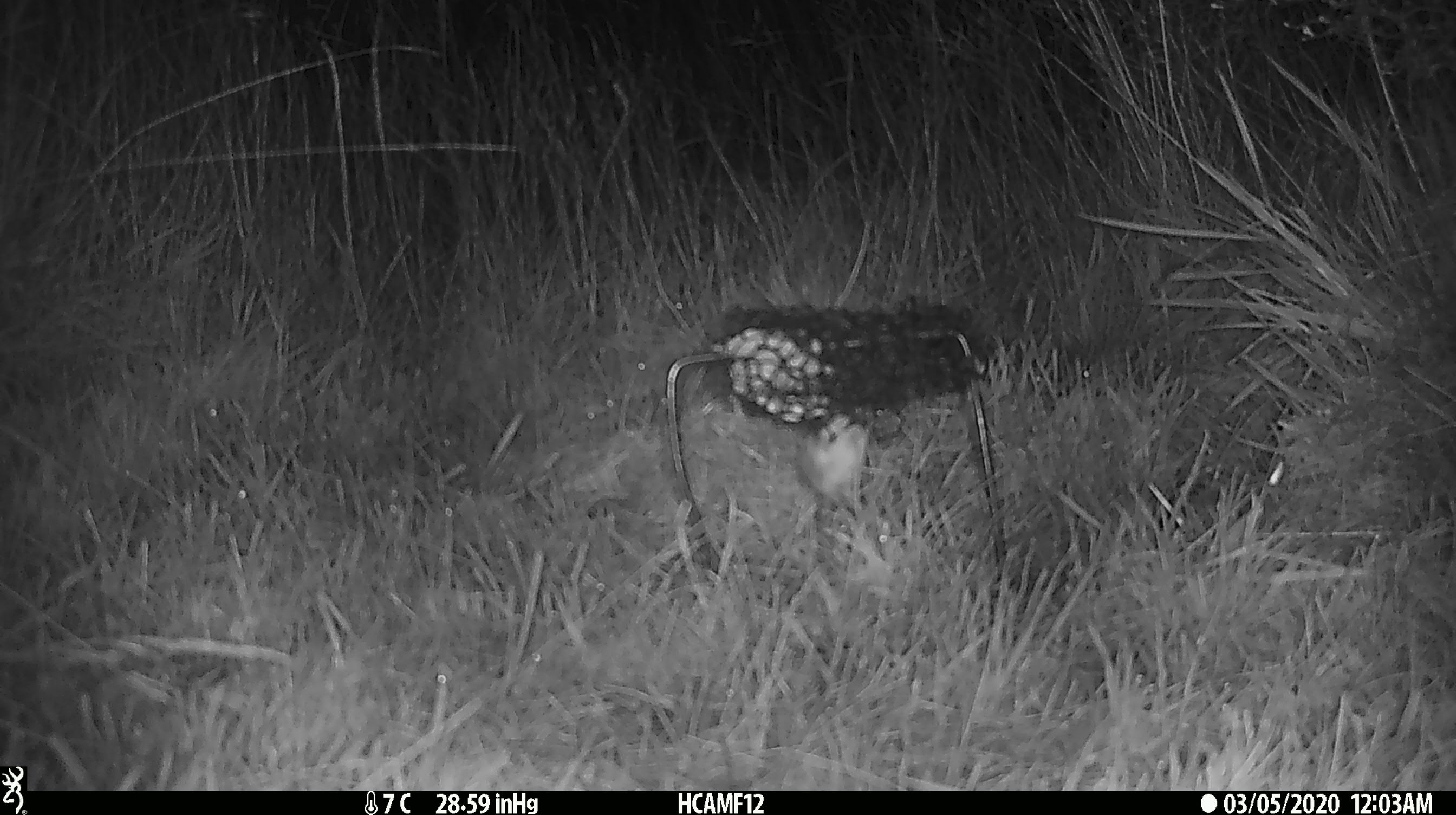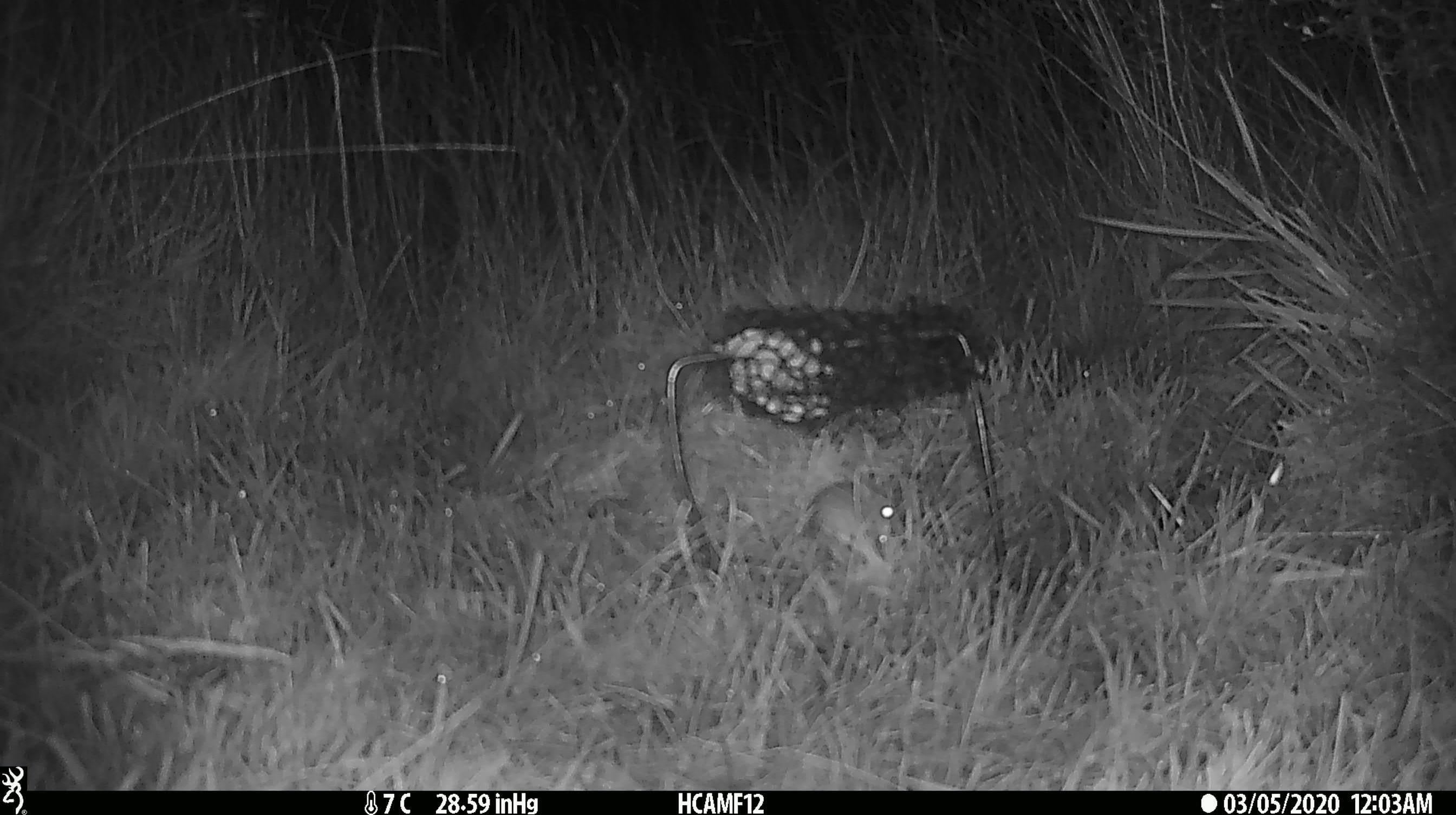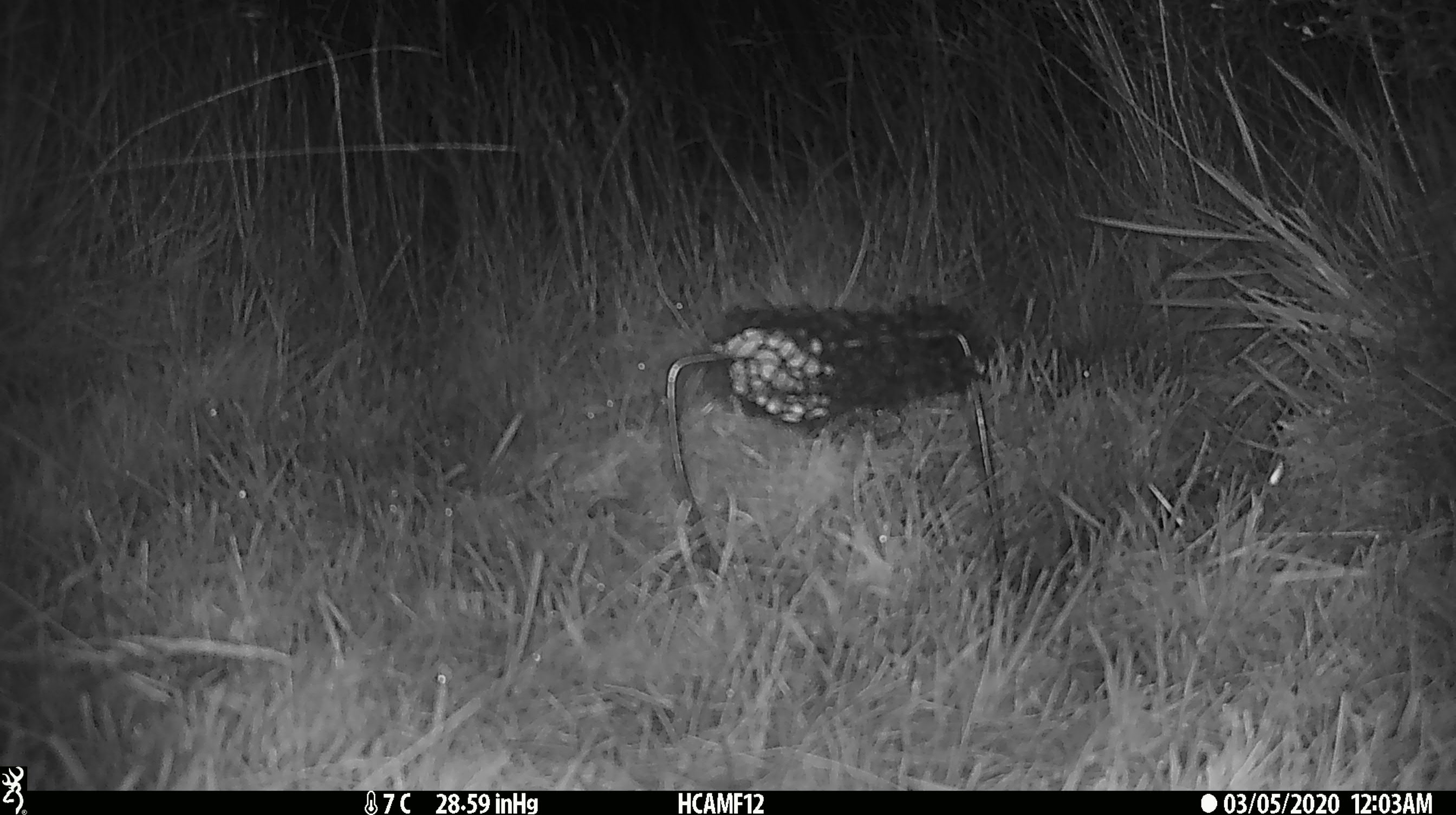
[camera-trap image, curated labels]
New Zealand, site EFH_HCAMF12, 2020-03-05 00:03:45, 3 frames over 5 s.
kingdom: Animalia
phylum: Chordata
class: Mammalia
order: Rodentia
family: Muridae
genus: Mus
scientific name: Mus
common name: mouse